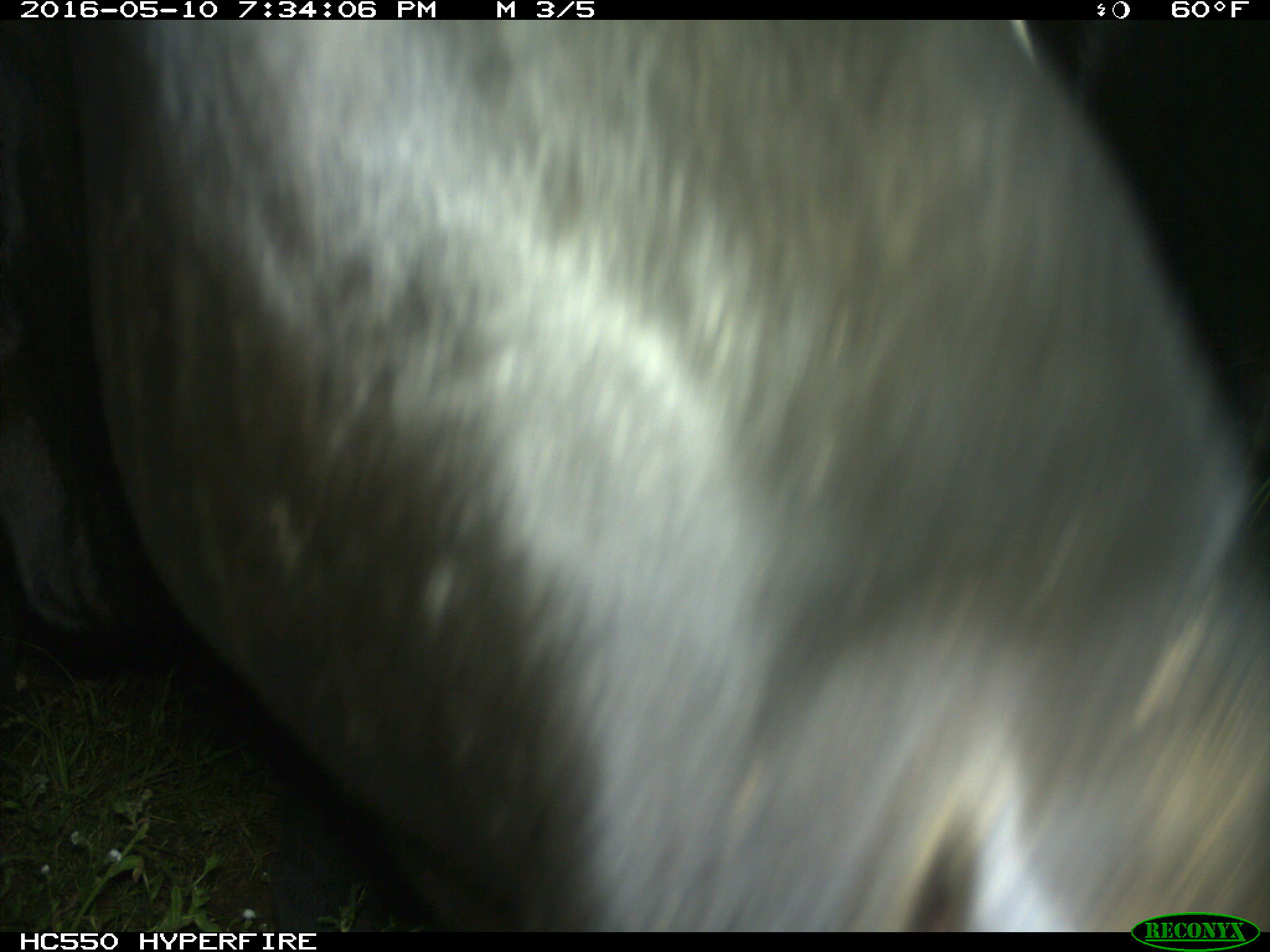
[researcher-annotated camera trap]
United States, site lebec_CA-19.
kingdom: Animalia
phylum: Chordata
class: Mammalia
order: Artiodactyla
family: Bovidae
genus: Bos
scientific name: Bos taurus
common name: domestic cow